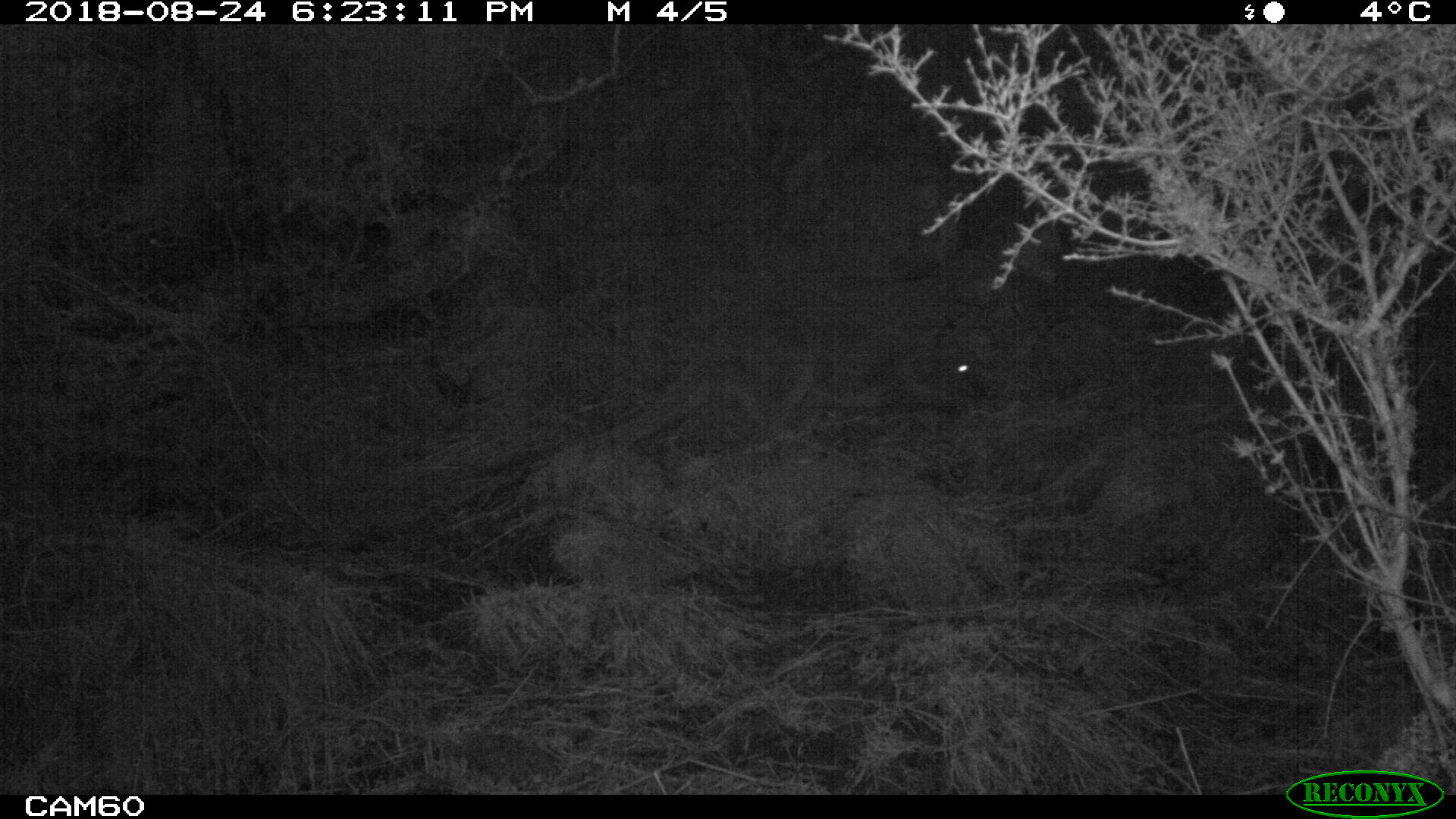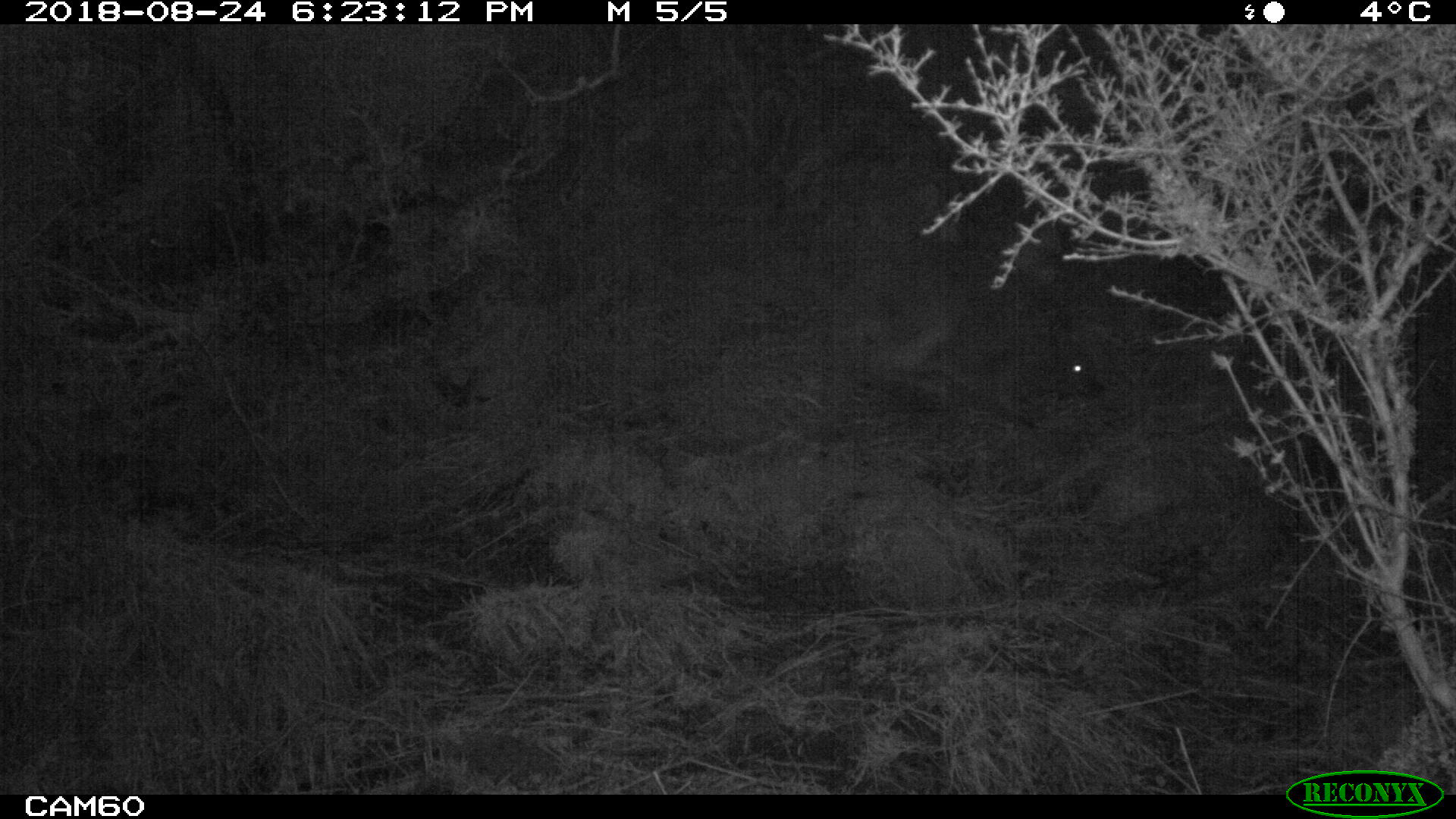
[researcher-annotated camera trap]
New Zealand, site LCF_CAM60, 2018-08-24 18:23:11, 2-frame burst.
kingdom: Animalia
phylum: Chordata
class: Mammalia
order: Diprotodontia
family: Macropodidae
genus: Notamacropus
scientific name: Notamacropus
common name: wallaby